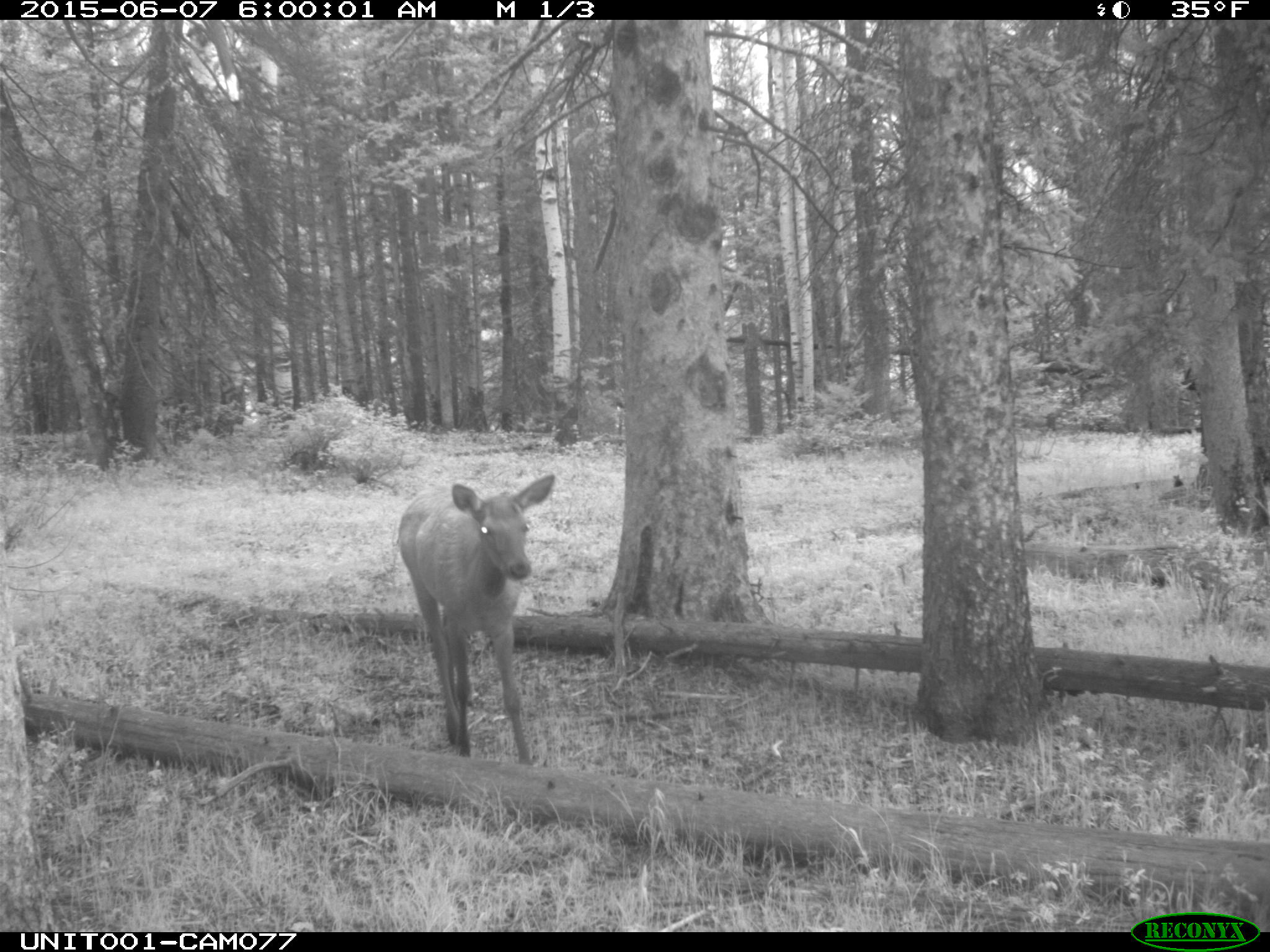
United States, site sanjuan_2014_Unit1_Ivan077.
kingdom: Animalia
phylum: Chordata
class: Mammalia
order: Artiodactyla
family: Cervidae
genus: Cervus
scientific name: Cervus elaphus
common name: red deer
Cervus elaphus (red deer).